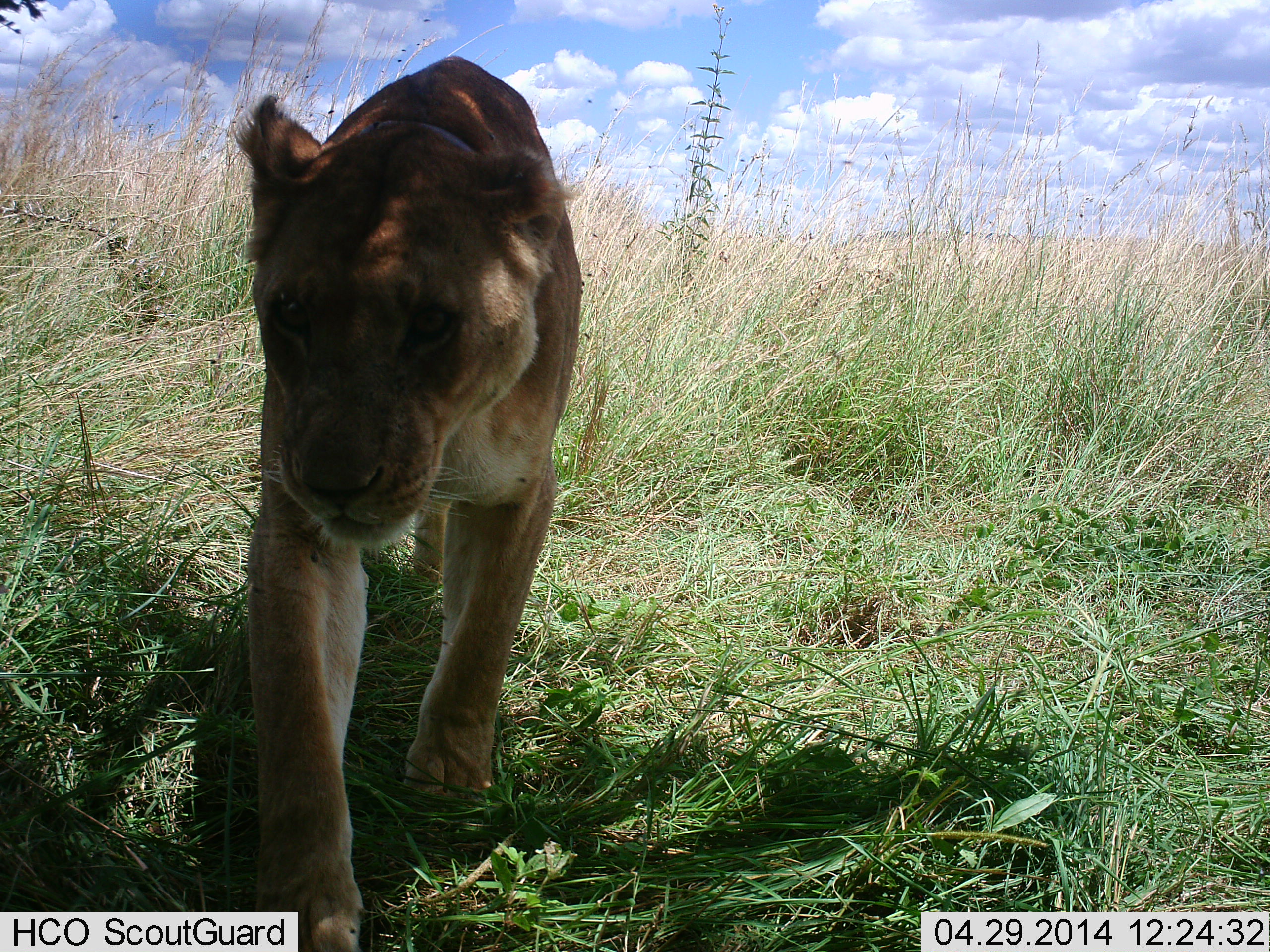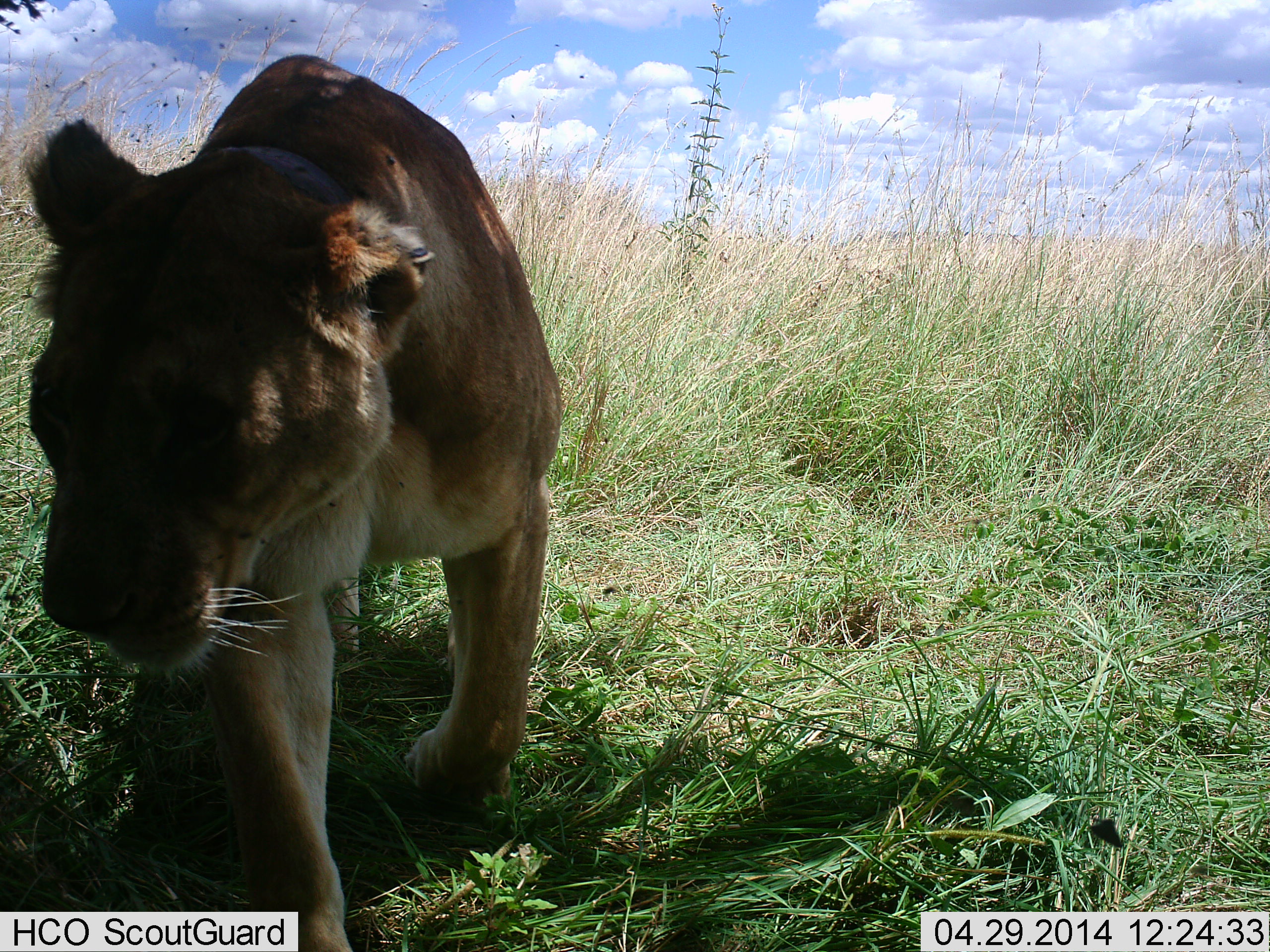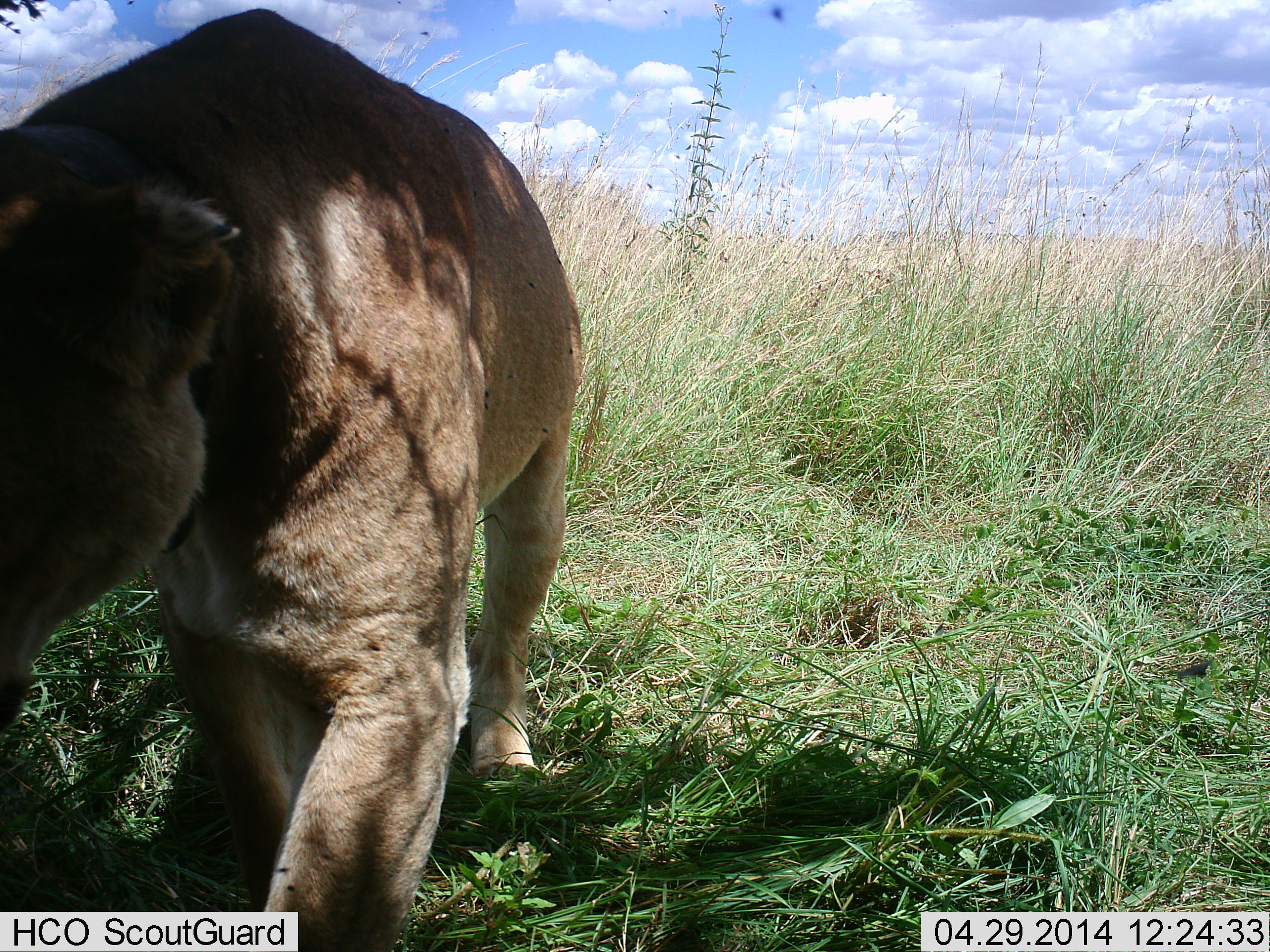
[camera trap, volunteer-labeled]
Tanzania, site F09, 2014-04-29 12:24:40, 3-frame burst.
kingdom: Animalia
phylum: Chordata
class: Mammalia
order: Carnivora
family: Felidae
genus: Panthera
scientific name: Panthera leo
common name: lion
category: lionfemale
Lionfemale (lion) (Panthera leo), count 1. Behavior (volunteer vote fractions): standing 10%, resting 0%, moving 100%, interacting 0%. Young present (vote fraction): 0%. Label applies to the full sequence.